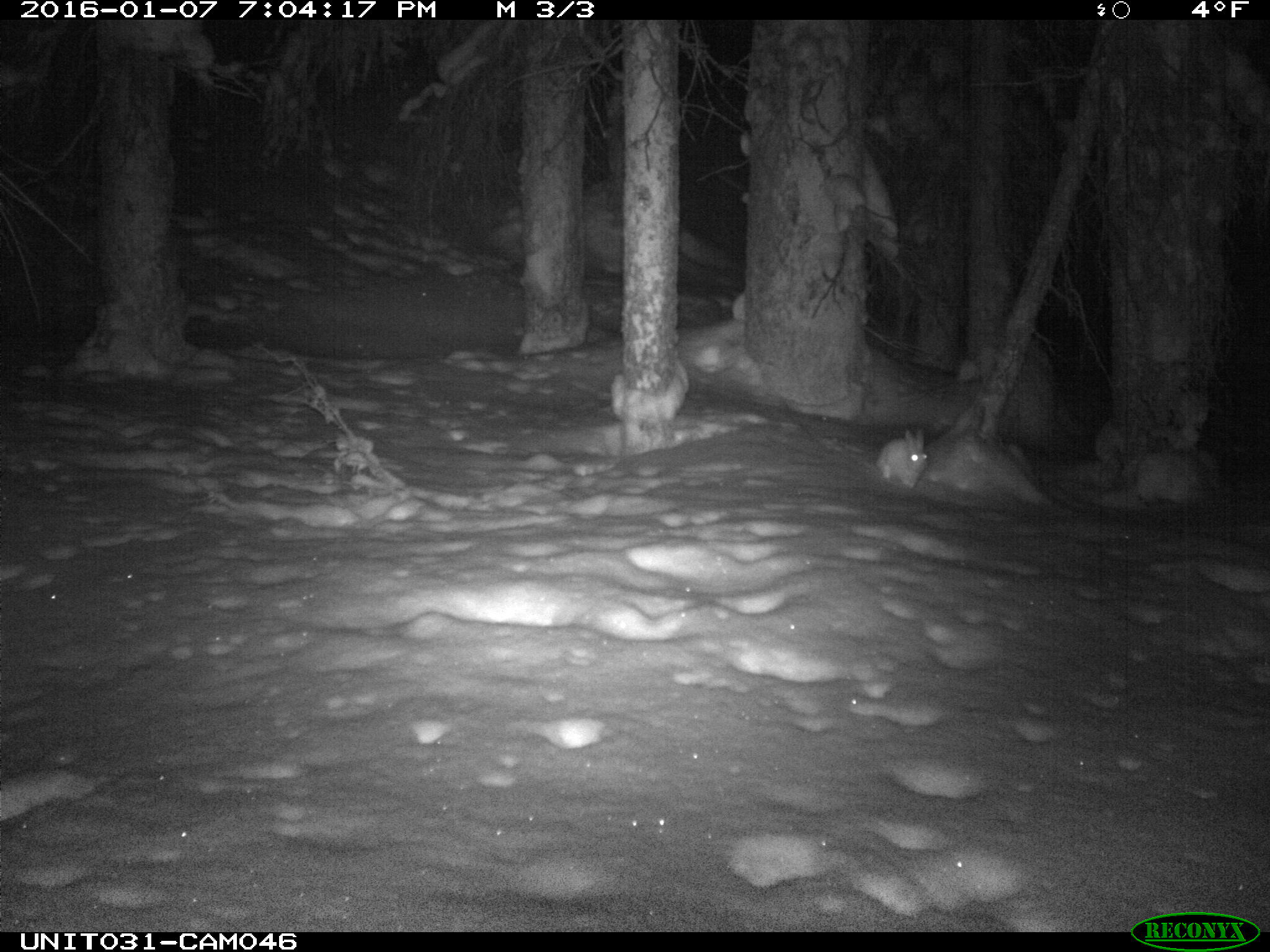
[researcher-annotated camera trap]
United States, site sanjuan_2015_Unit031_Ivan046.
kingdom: Animalia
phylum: Chordata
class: Mammalia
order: Lagomorpha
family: Leporidae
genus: Lepus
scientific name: Lepus americanus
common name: snowshoe hare